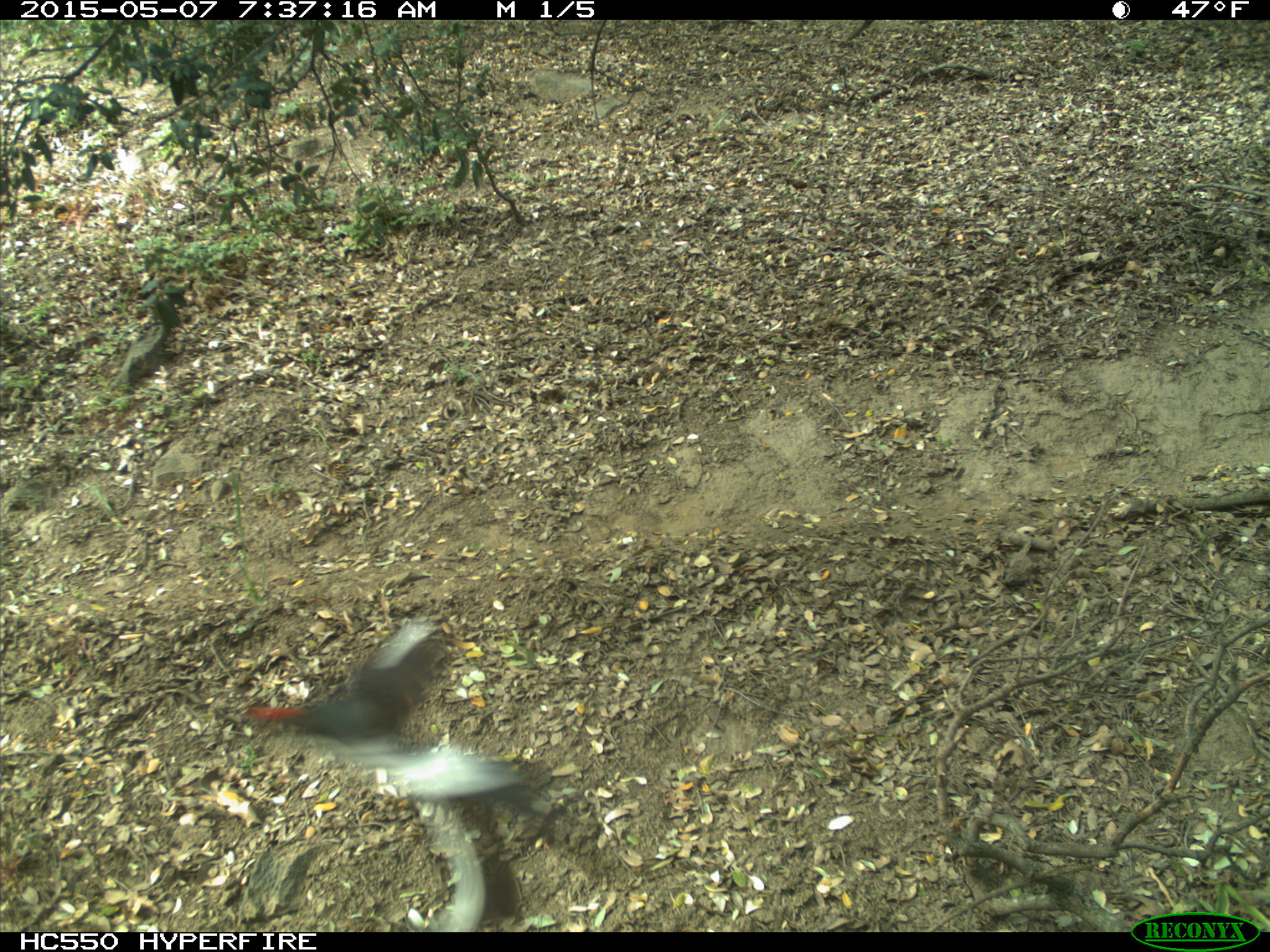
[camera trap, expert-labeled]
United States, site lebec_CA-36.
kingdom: Animalia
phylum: Chordata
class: Aves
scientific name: Aves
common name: birds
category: unidentified bird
Unidentified bird (birds) (Aves).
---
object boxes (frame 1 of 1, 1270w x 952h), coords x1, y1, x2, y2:
animal: 246, 615, 566, 932